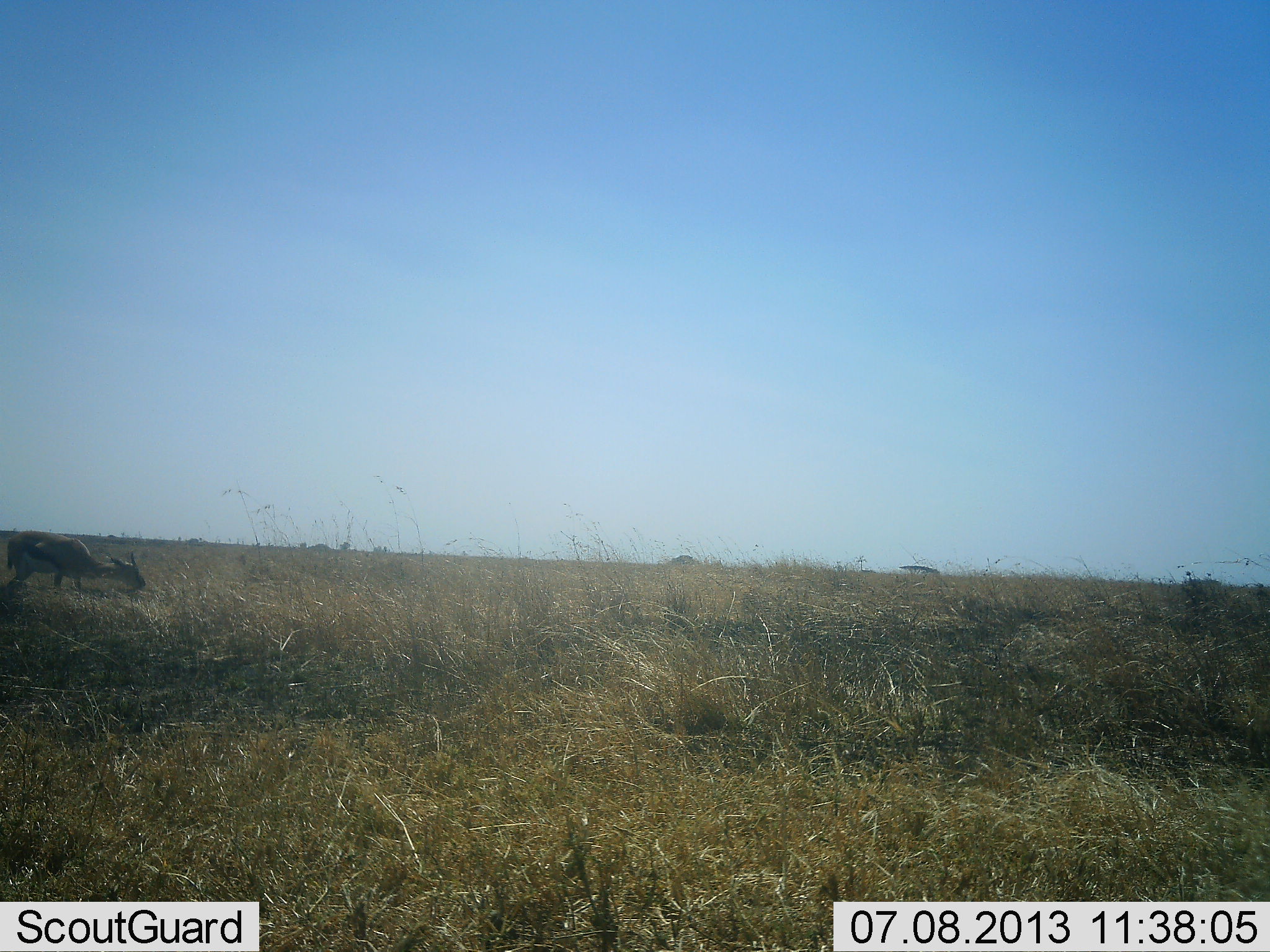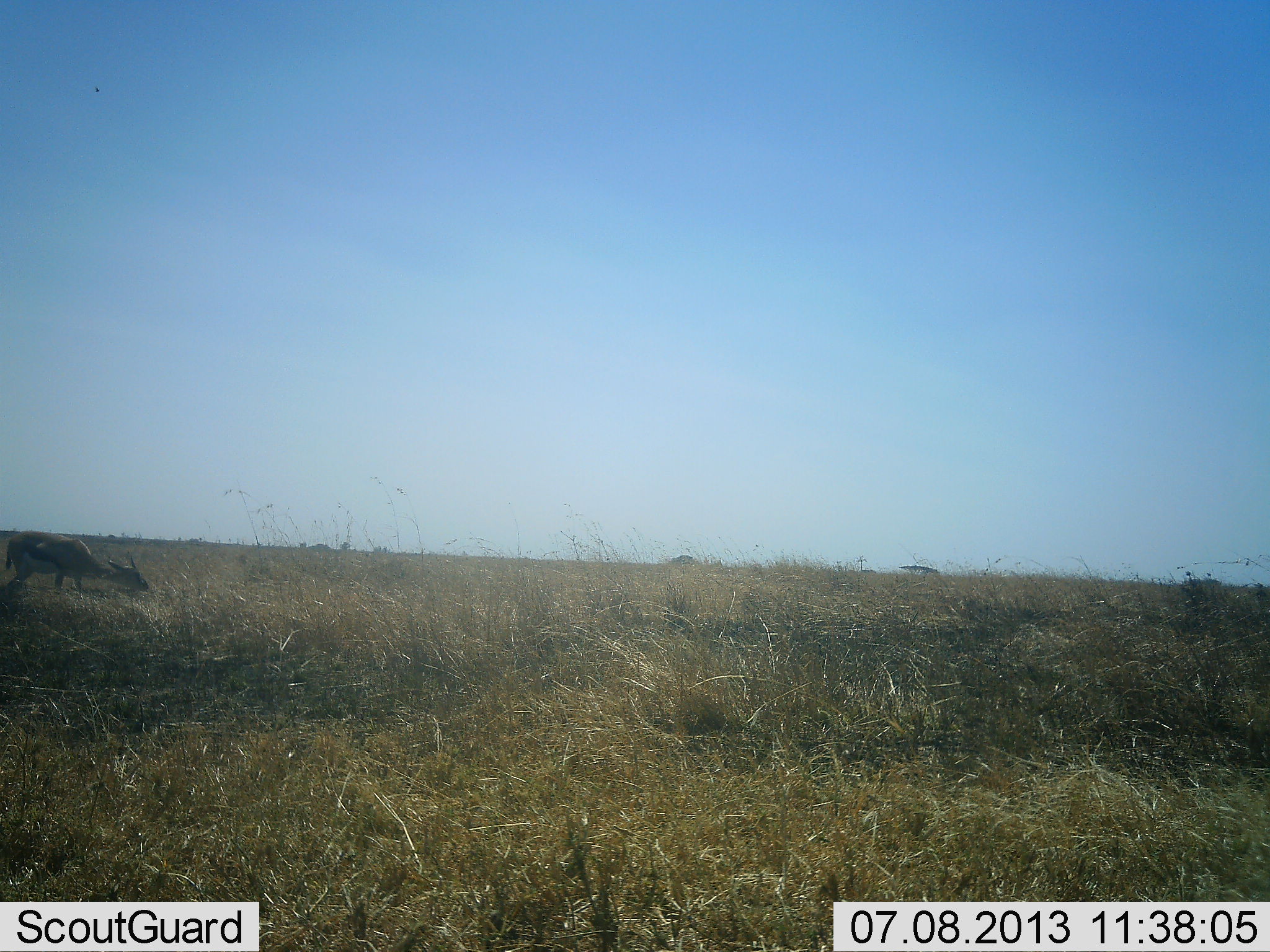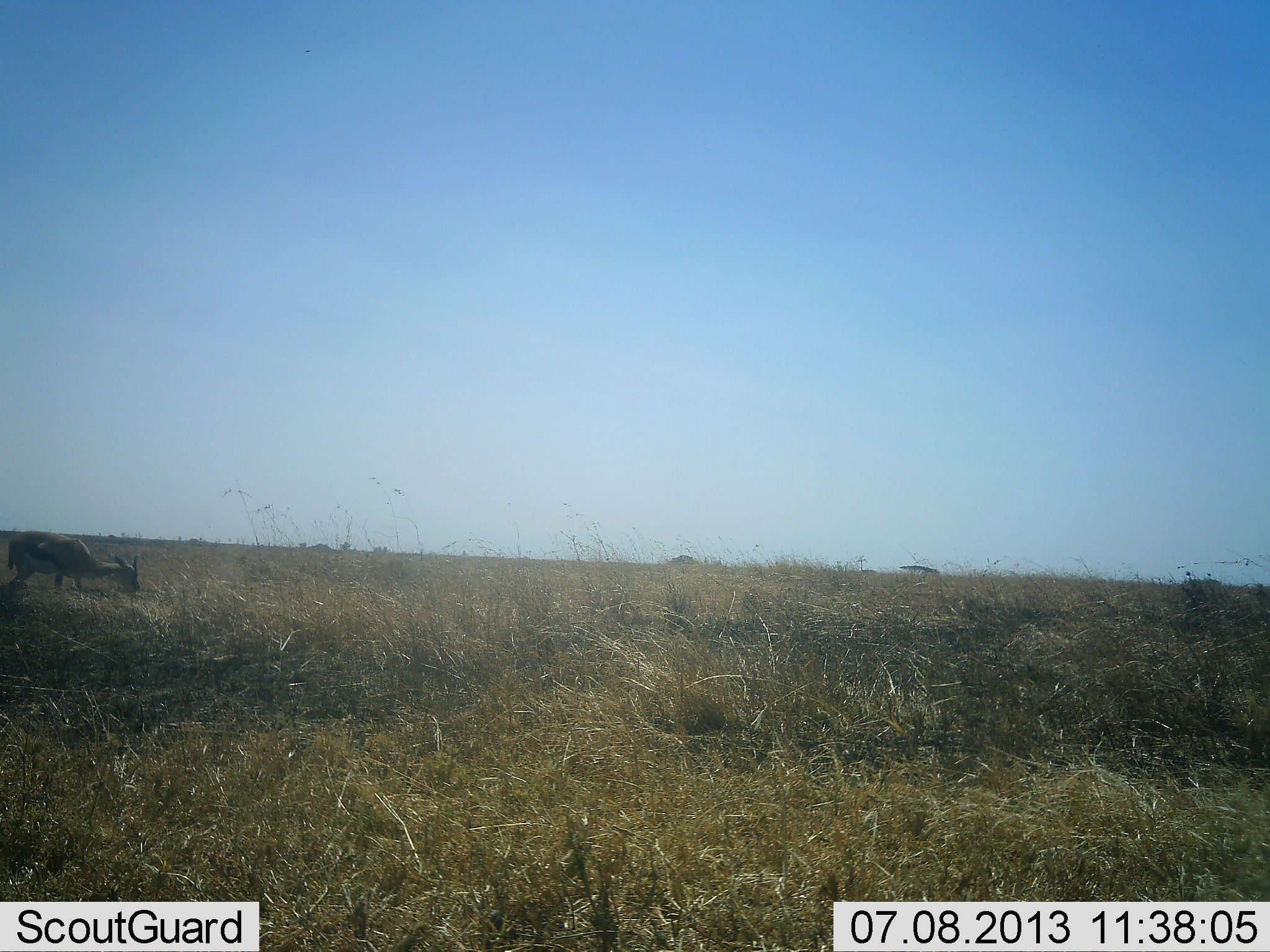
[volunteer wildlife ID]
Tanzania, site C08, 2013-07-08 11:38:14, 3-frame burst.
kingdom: Animalia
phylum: Chordata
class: Mammalia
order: Artiodactyla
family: Bovidae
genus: Eudorcas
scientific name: Eudorcas thomsonii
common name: thomson's gazelle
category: gazellethomsons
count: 1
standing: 10%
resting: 0%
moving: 0%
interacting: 0%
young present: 0%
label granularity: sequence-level